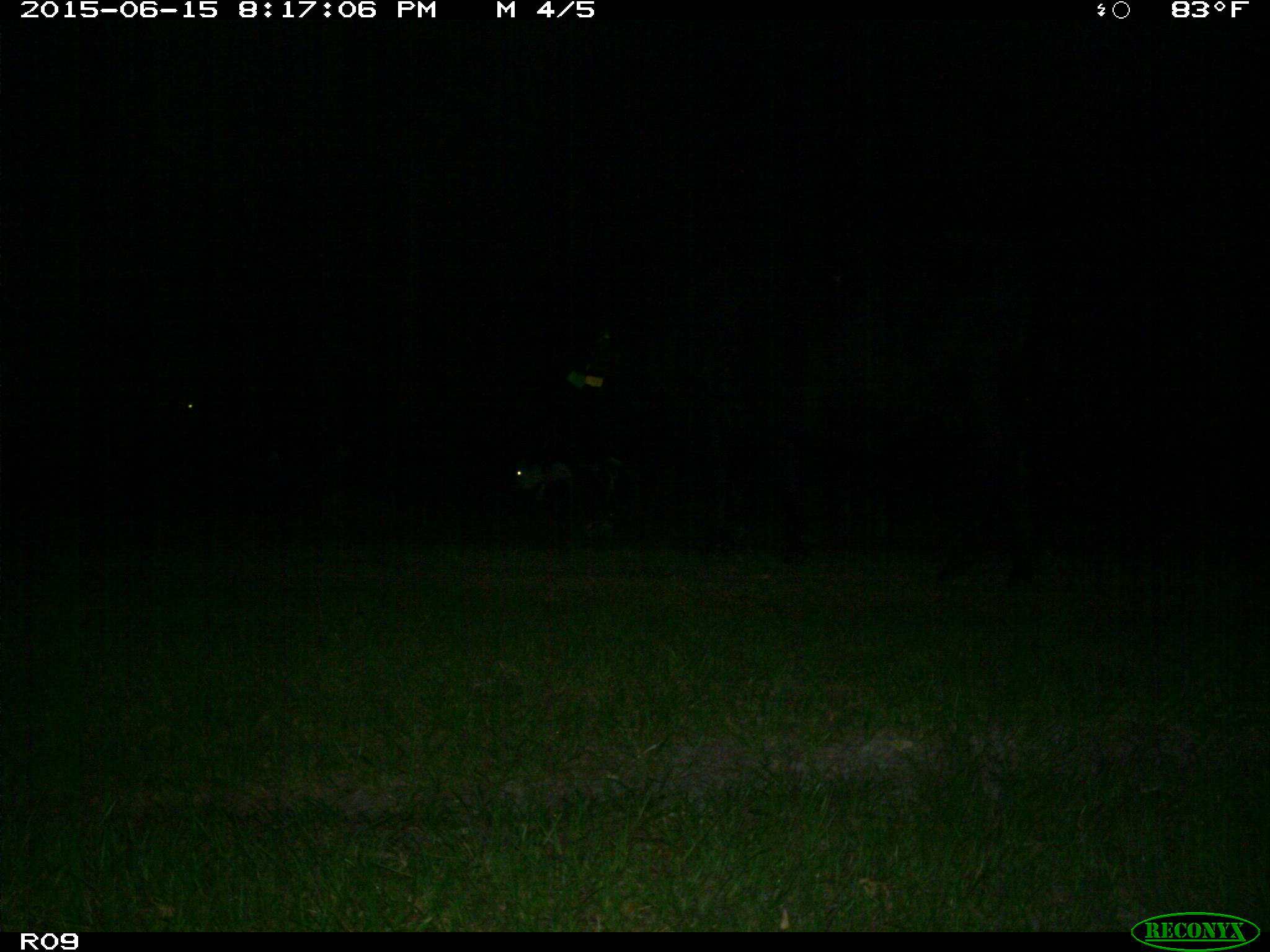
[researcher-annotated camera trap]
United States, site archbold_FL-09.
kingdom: Animalia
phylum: Chordata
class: Mammalia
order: Artiodactyla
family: Bovidae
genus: Bos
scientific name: Bos taurus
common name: domestic cow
Bos taurus (domestic cow).